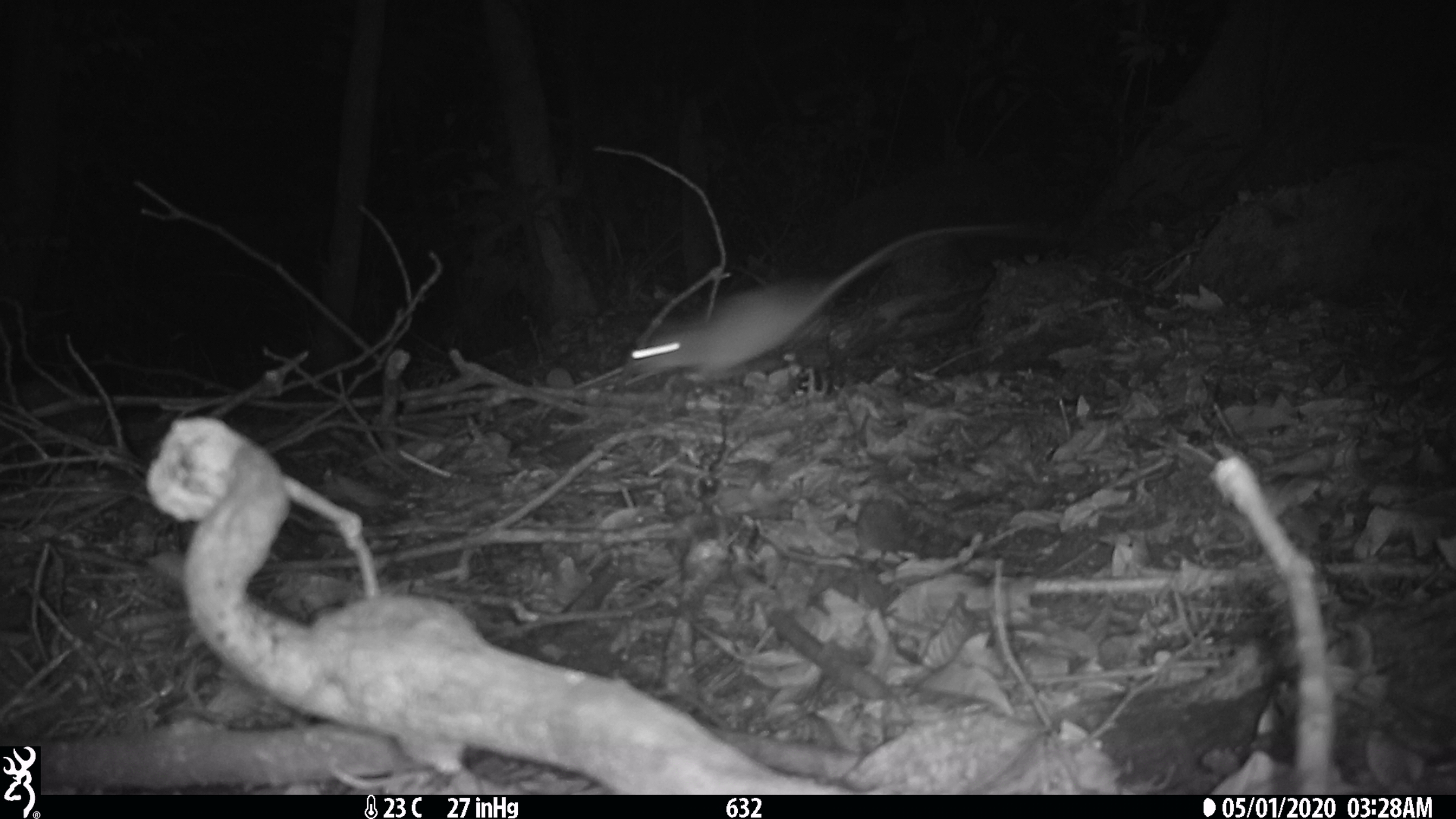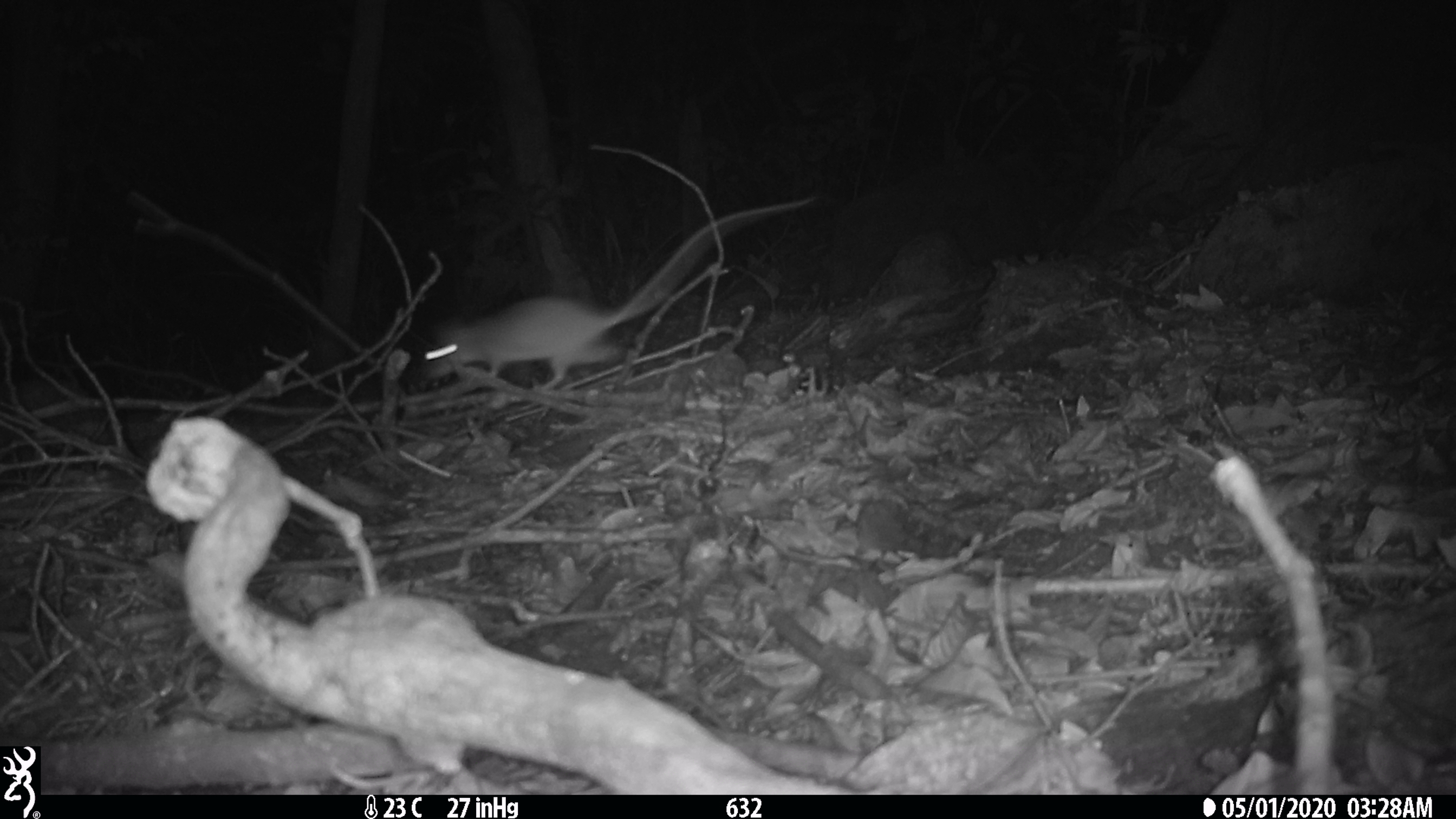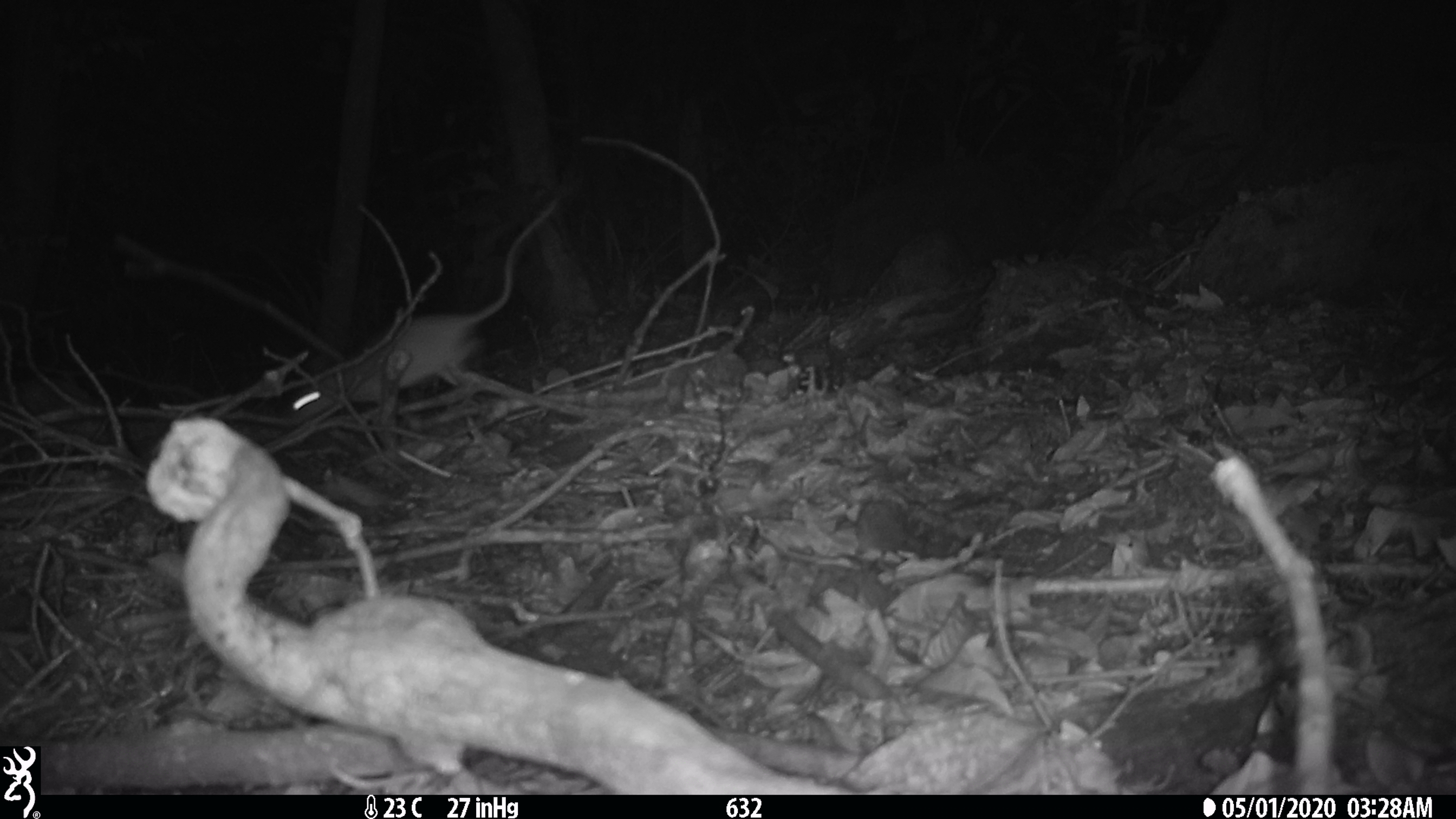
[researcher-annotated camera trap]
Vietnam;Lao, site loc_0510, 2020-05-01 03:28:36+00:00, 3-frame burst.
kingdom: Animalia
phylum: Chordata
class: Mammalia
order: Rodentia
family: Muridae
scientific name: Muridae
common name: old-world mice and rats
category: unidentified murid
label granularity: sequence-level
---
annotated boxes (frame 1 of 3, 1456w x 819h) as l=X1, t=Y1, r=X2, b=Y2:
unidentified murid: l=624, t=224, r=1060, b=382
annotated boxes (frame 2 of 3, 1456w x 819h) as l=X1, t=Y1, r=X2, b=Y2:
unidentified murid: l=421, t=195, r=817, b=393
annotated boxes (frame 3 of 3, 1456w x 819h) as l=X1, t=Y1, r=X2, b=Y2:
unidentified murid: l=287, t=194, r=560, b=430